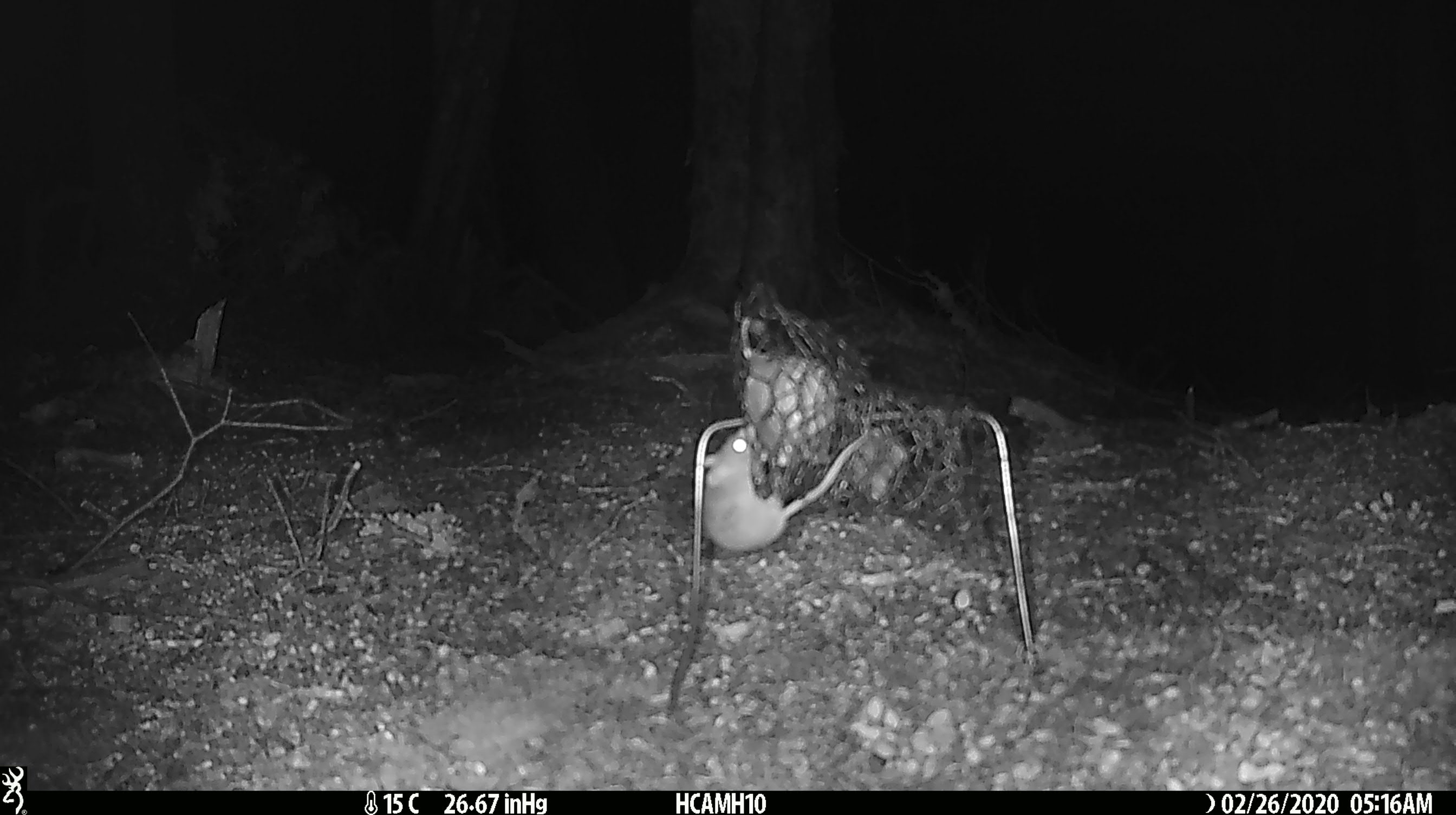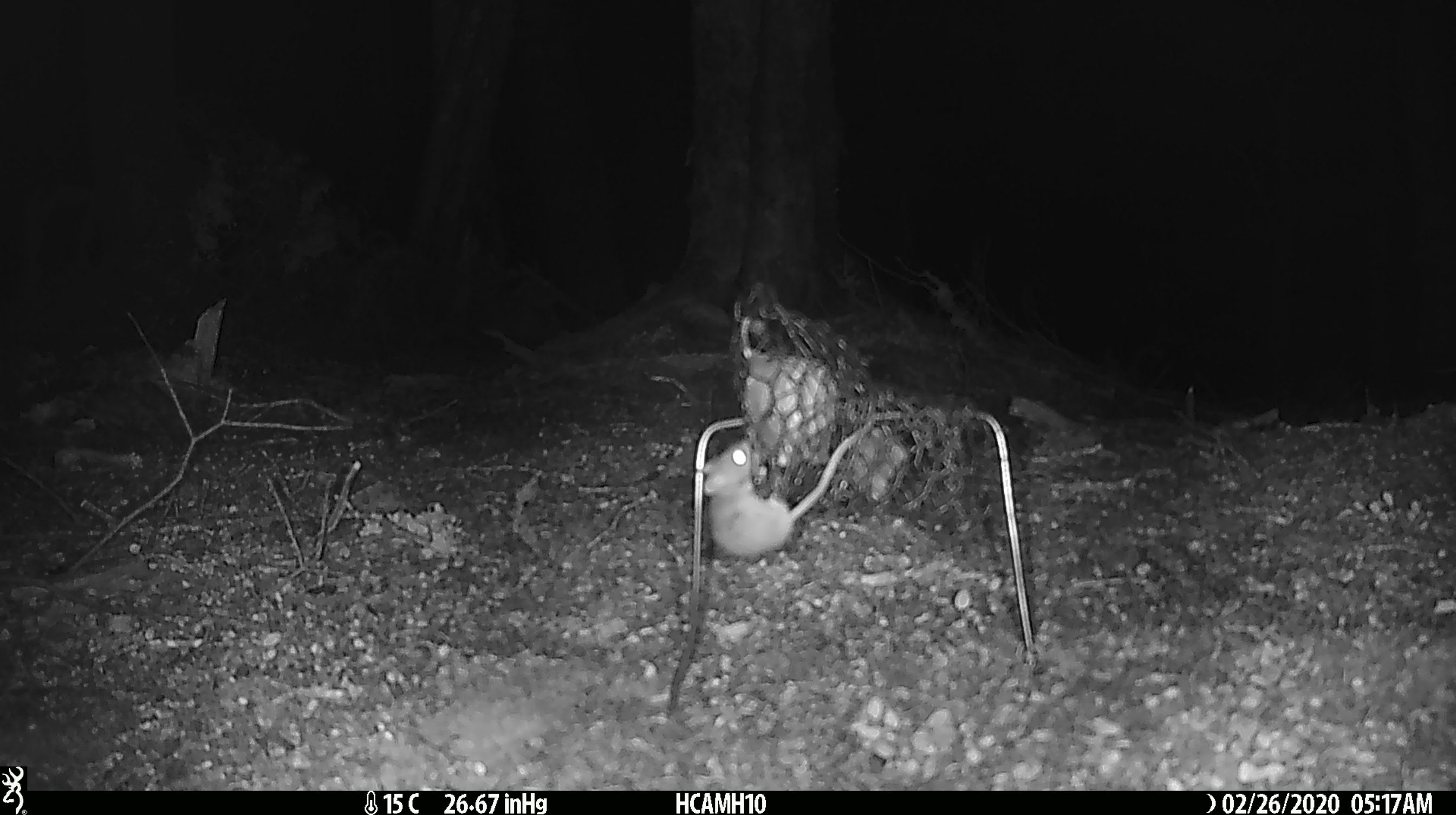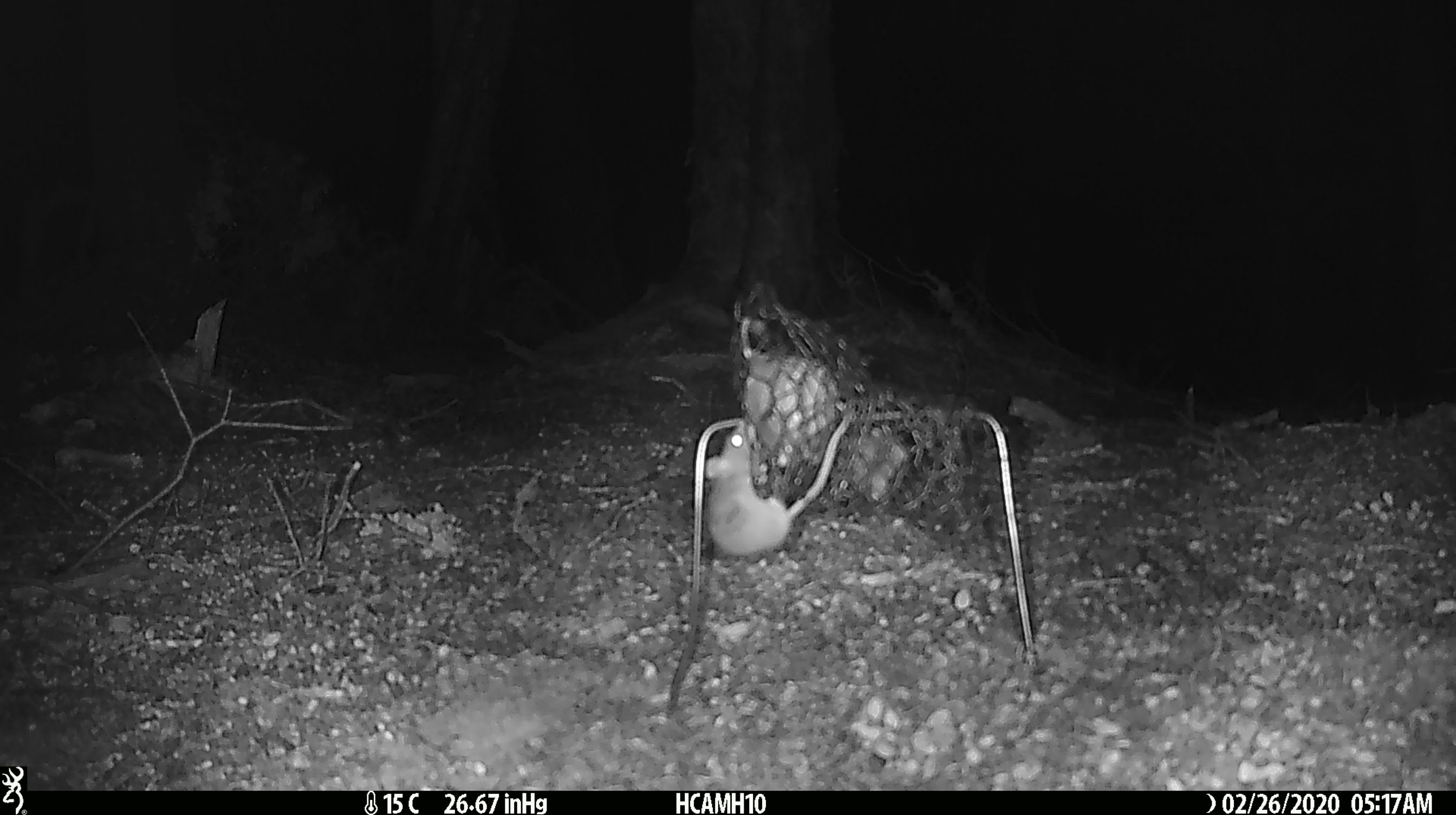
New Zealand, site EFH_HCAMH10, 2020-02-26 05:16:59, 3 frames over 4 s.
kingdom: Animalia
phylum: Chordata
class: Mammalia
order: Rodentia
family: Muridae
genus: Mus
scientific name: Mus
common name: mouse